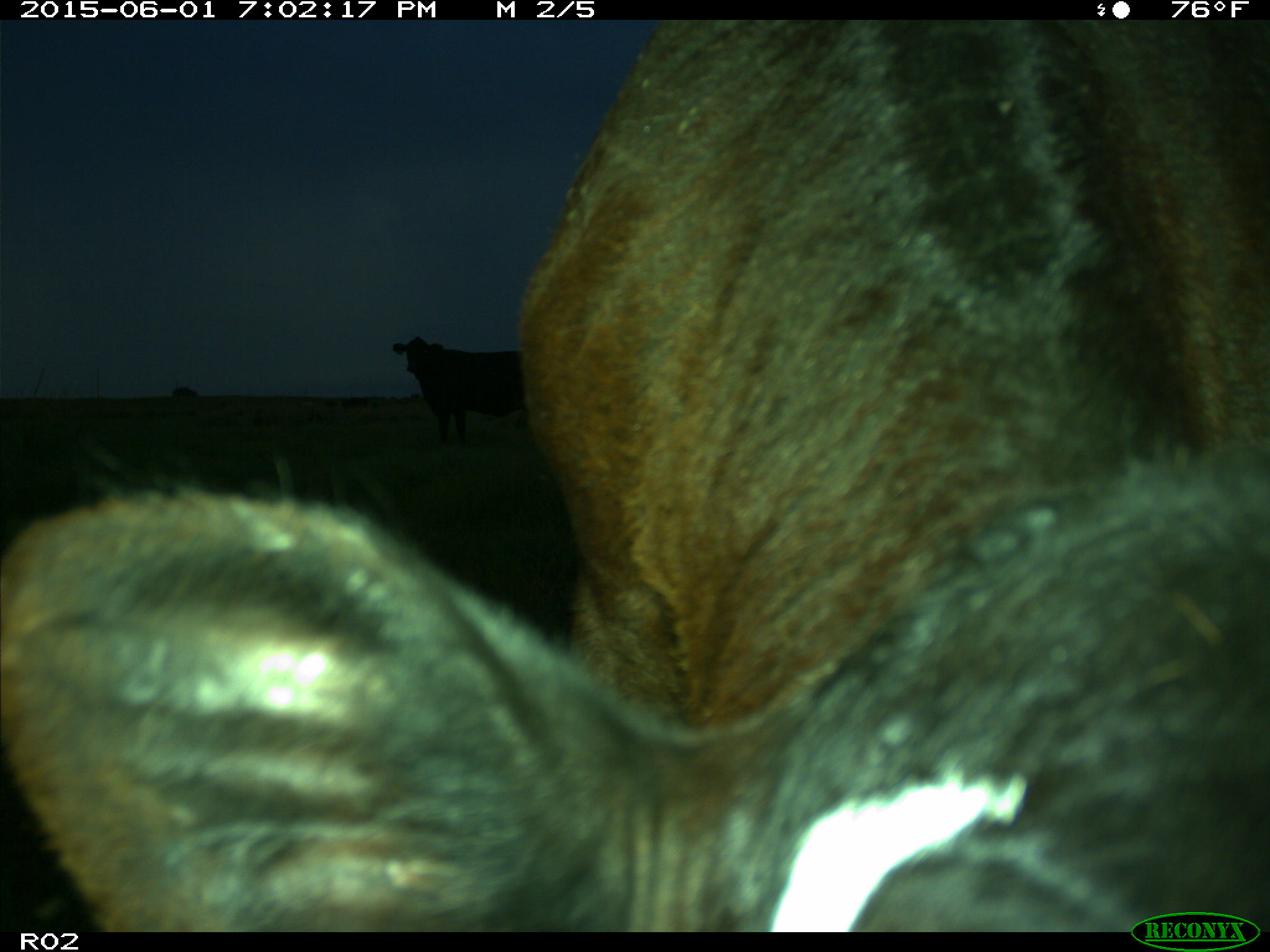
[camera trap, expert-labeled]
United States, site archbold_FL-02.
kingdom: Animalia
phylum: Chordata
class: Mammalia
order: Artiodactyla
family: Bovidae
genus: Bos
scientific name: Bos taurus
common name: domestic cow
Bos taurus (domestic cow).